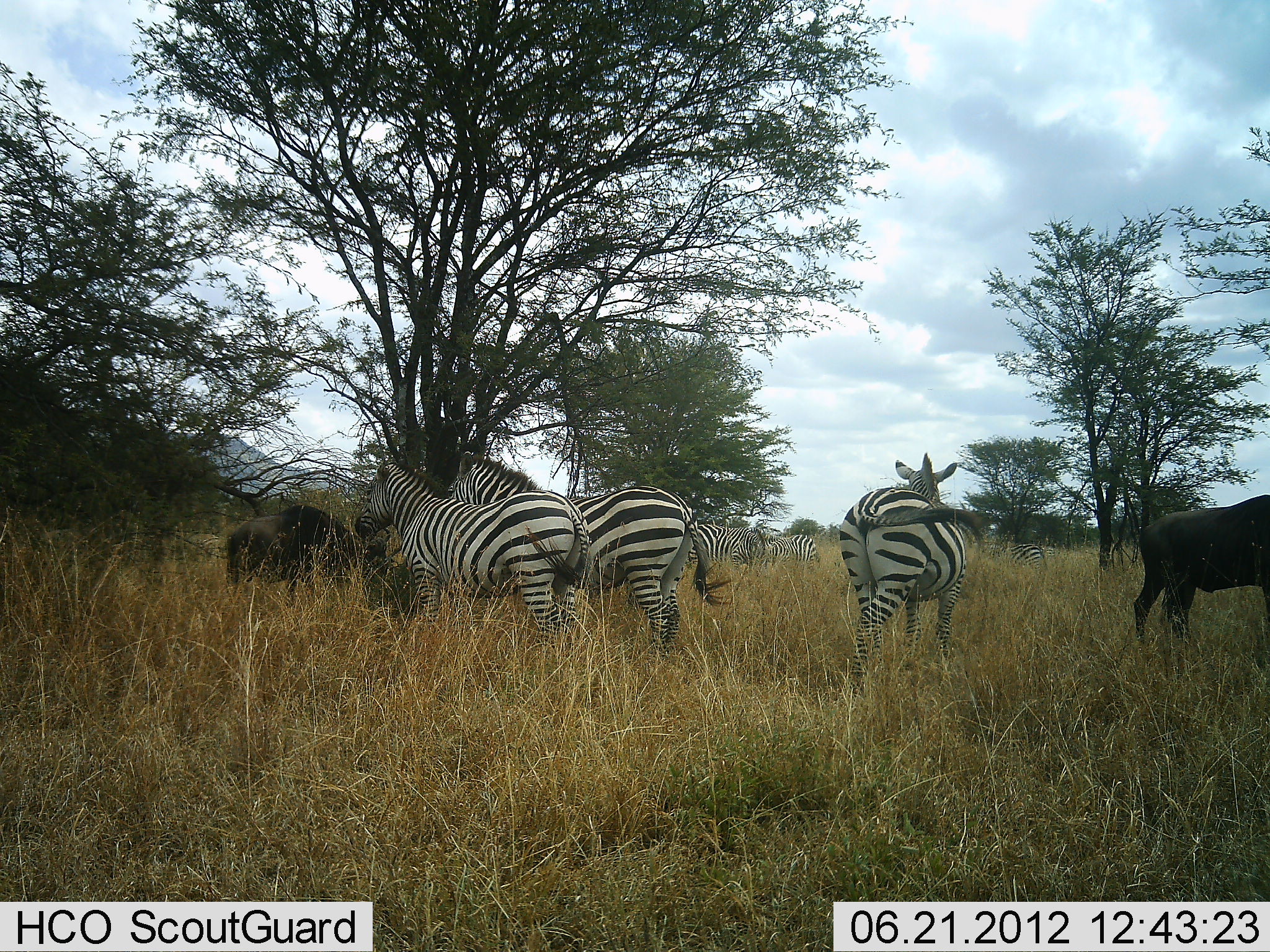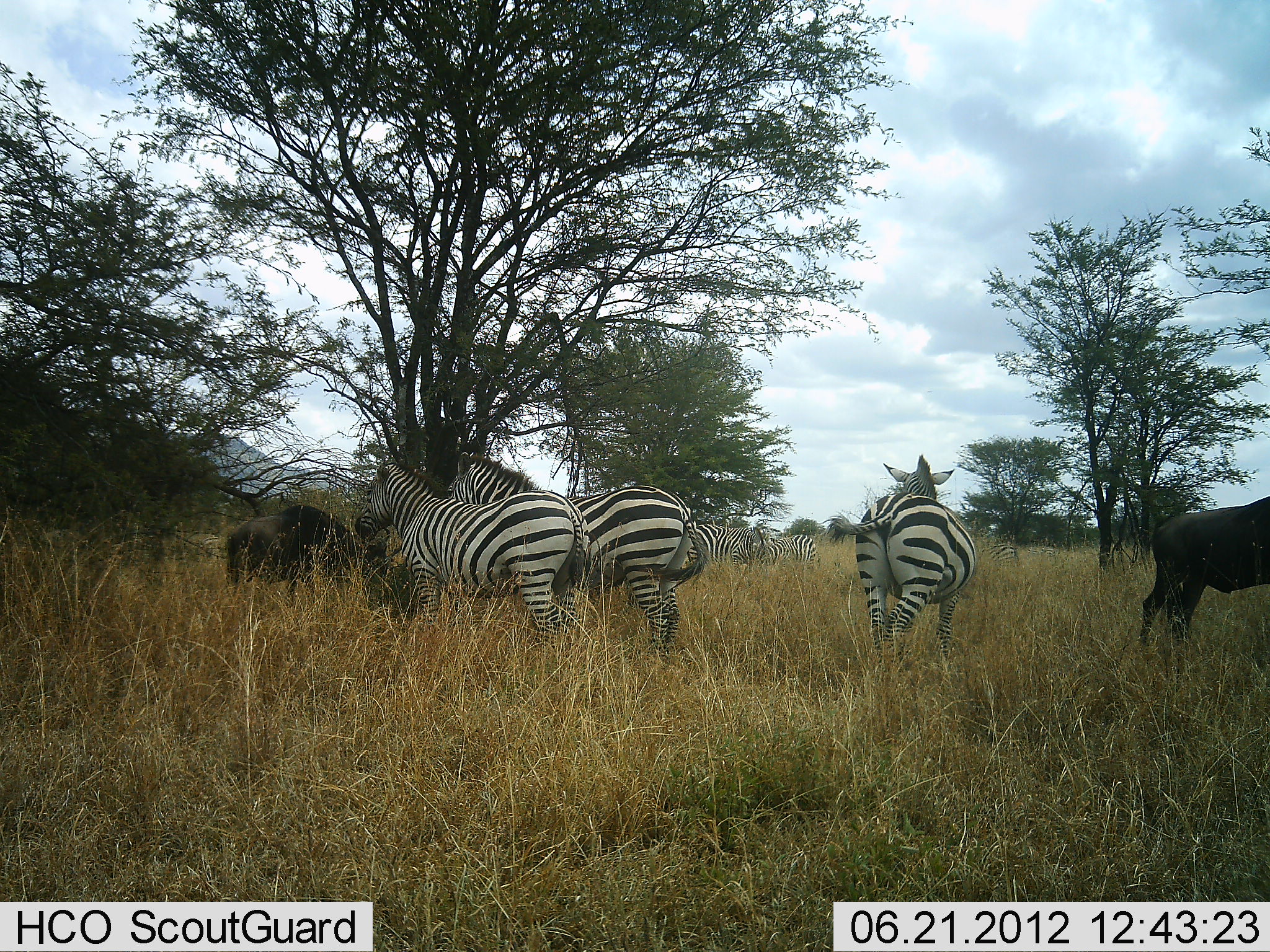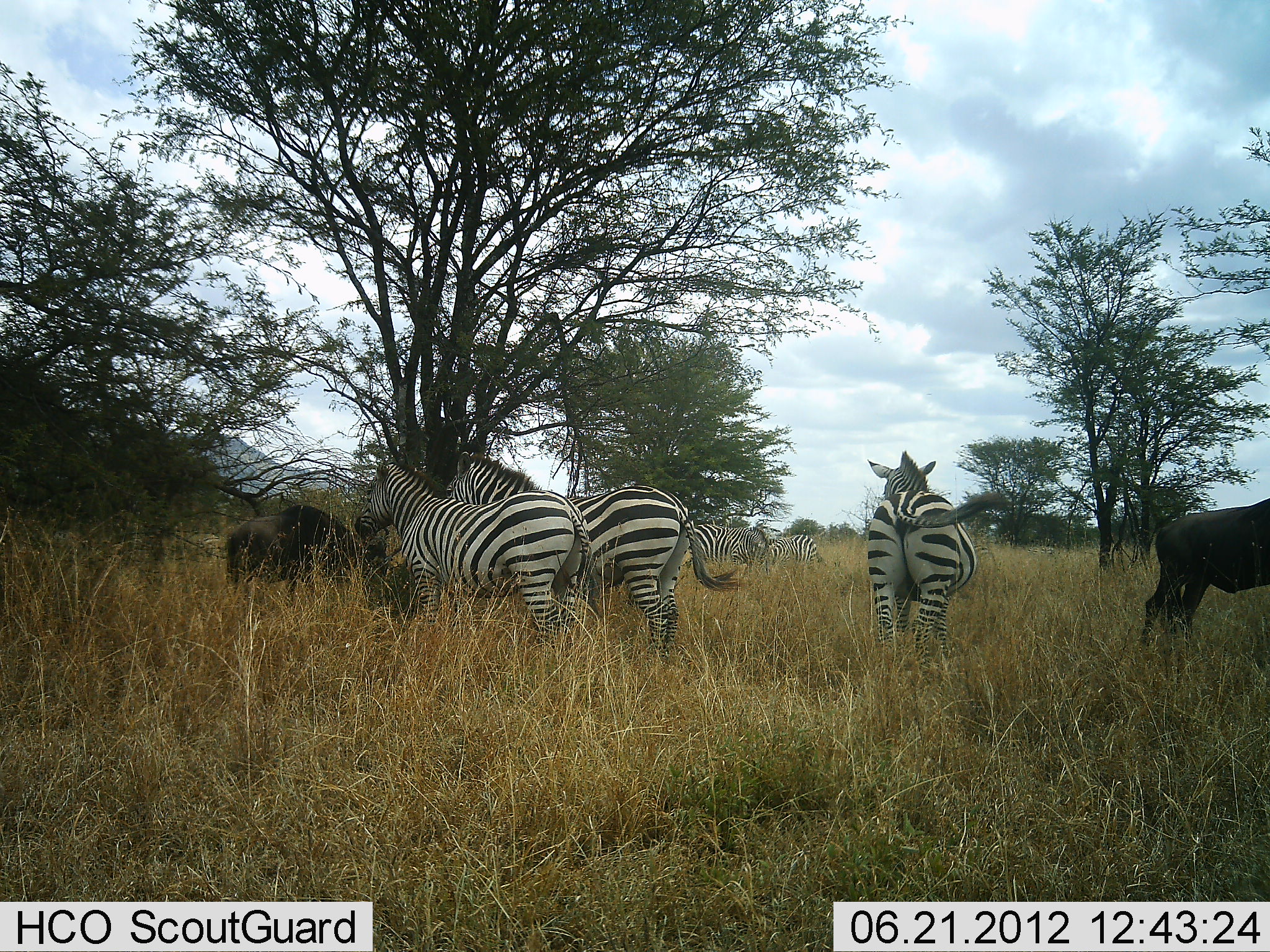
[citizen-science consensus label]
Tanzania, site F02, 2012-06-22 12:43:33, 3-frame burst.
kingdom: Animalia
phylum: Chordata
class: Mammalia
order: Artiodactyla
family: Bovidae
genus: Connochaetes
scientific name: Connochaetes taurinus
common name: blue wildebeest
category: wildebeest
Wildebeest (blue wildebeest) (Connochaetes taurinus), count 2. Behavior (volunteer vote fractions): standing 90%, resting 0%, moving 0%, interacting 0%. Young present (vote fraction): 0%. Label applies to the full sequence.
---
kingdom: Animalia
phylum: Chordata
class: Mammalia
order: Perissodactyla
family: Equidae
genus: Equus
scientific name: Equus quagga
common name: plains zebra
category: zebra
Zebra (plains zebra) (Equus quagga), count 6. Behavior (volunteer vote fractions): standing 92%, resting 15%, moving 23%, interacting 0%. Young present (vote fraction): 0%. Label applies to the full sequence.